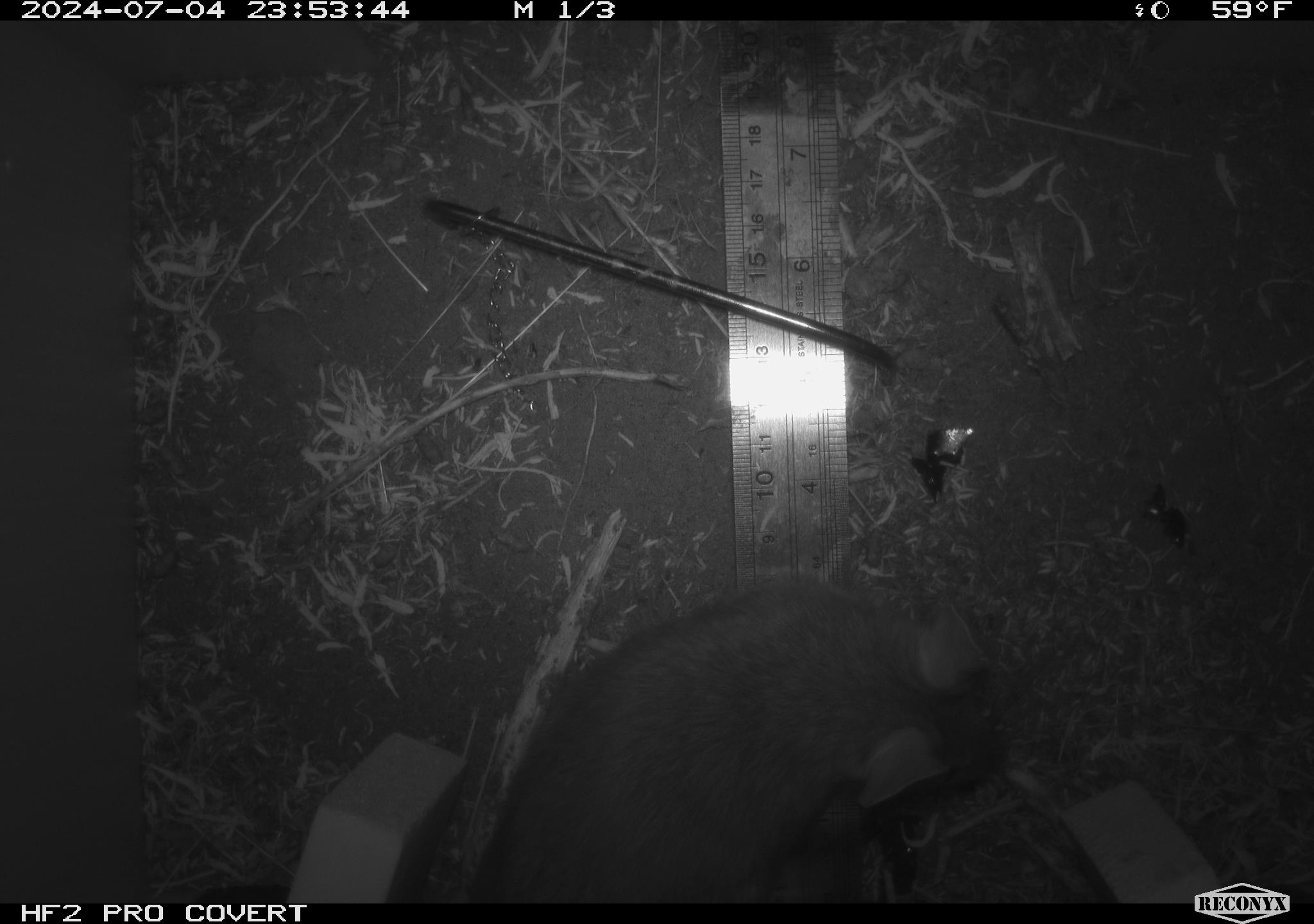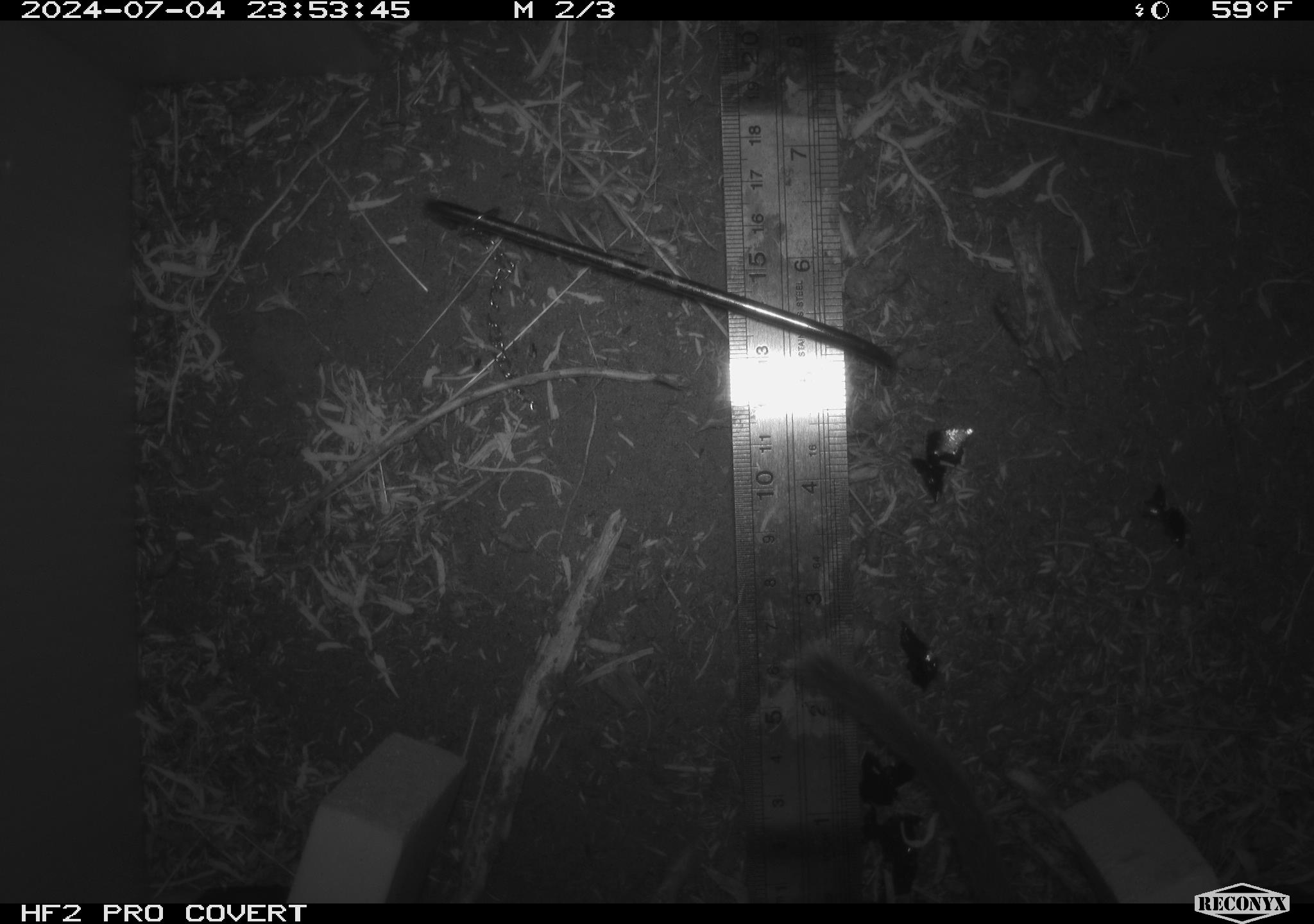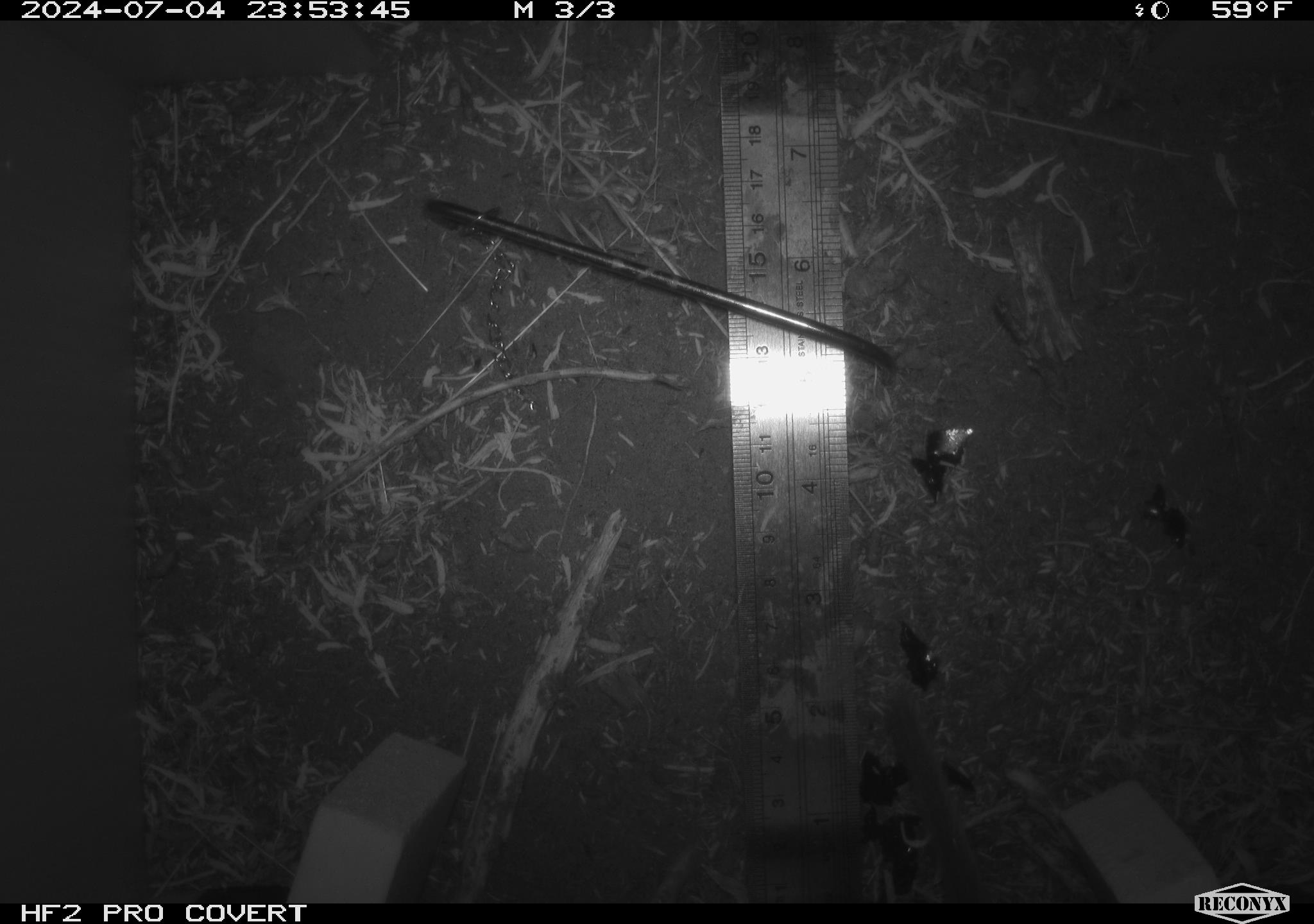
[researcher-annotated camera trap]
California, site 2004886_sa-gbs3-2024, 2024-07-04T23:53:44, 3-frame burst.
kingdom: Animalia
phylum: Chordata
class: Mammalia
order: Rodentia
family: Cricetidae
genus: Neotoma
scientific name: Neotoma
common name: pack rat or woodrat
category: neotoma species